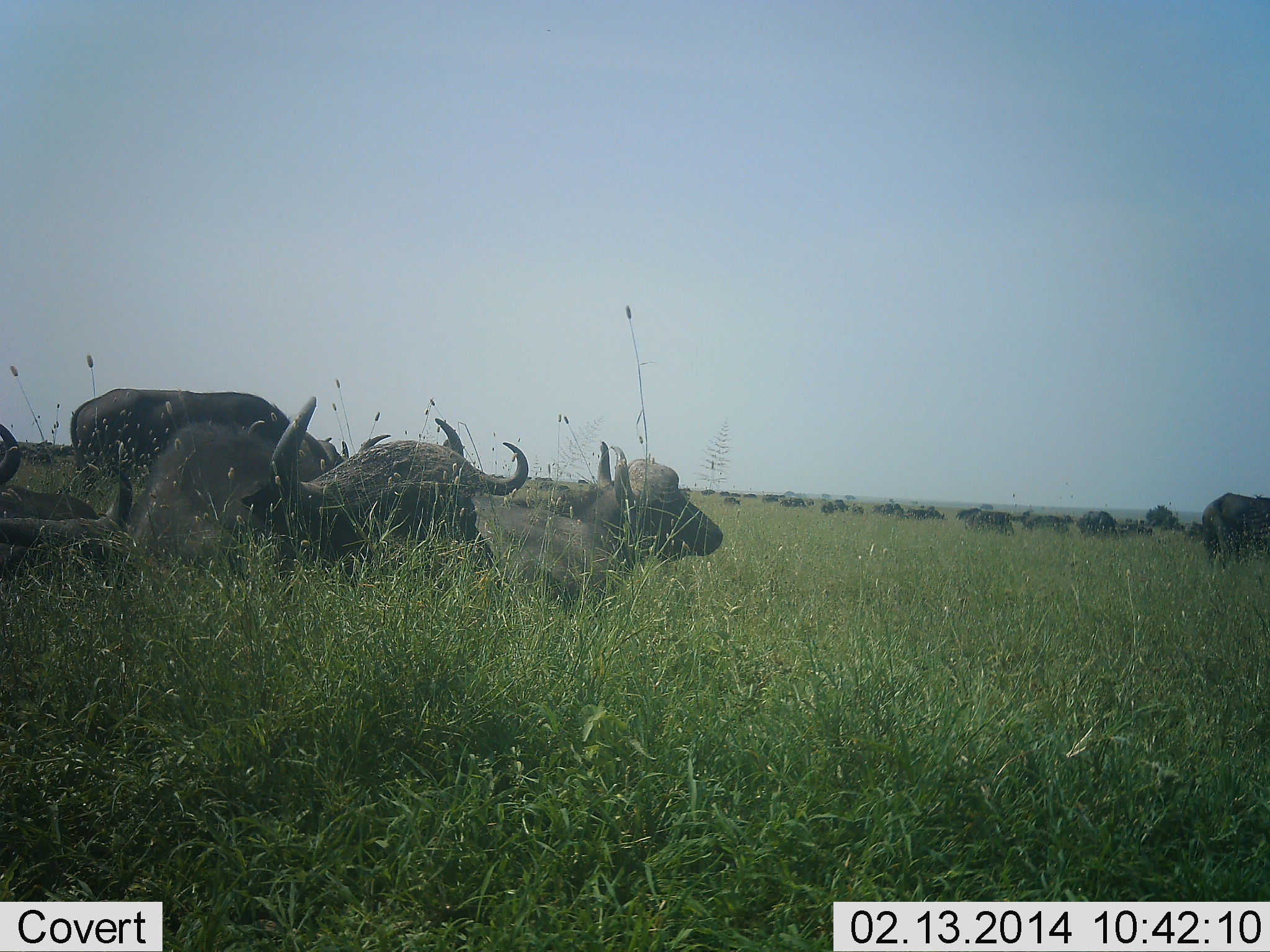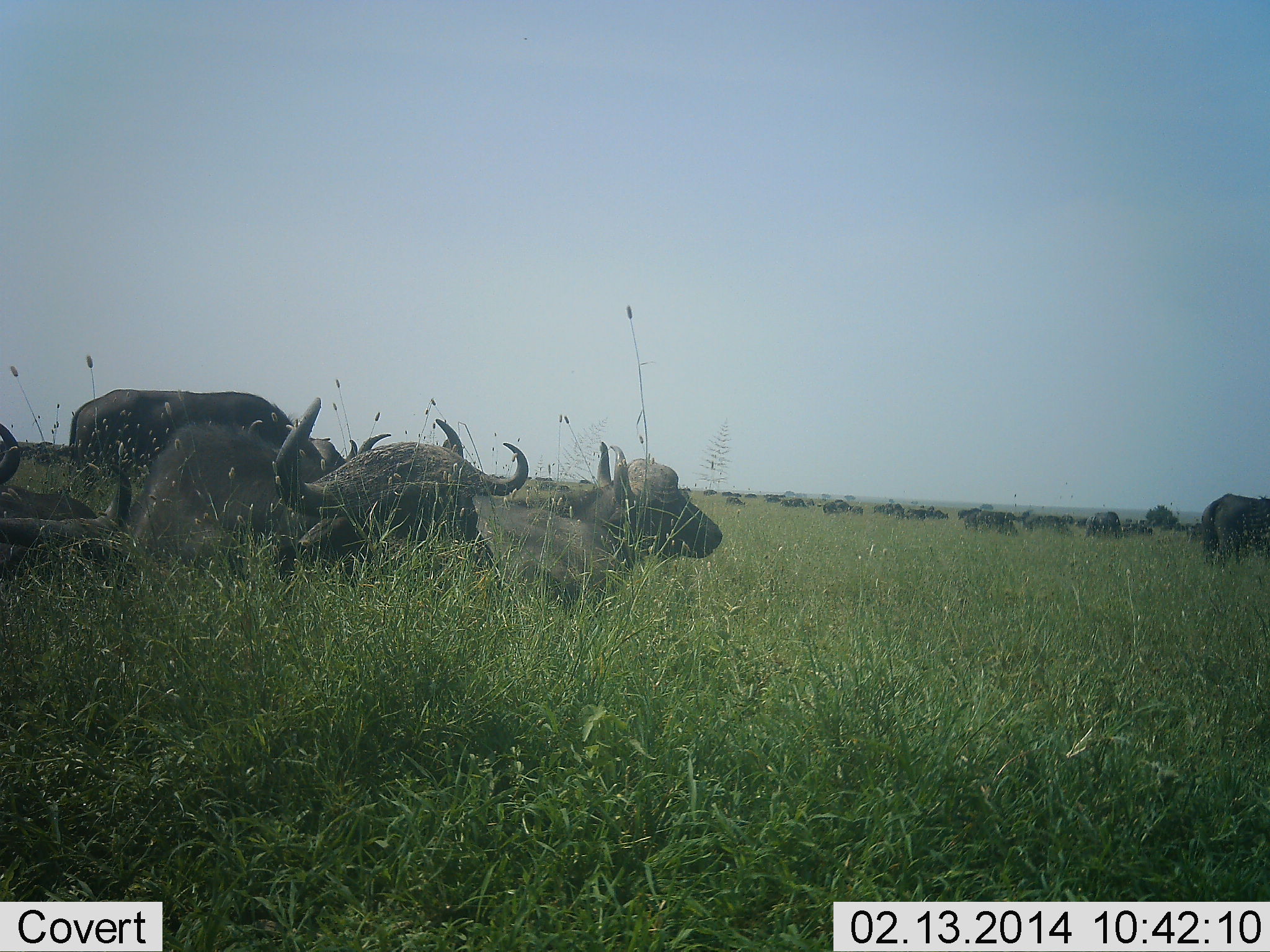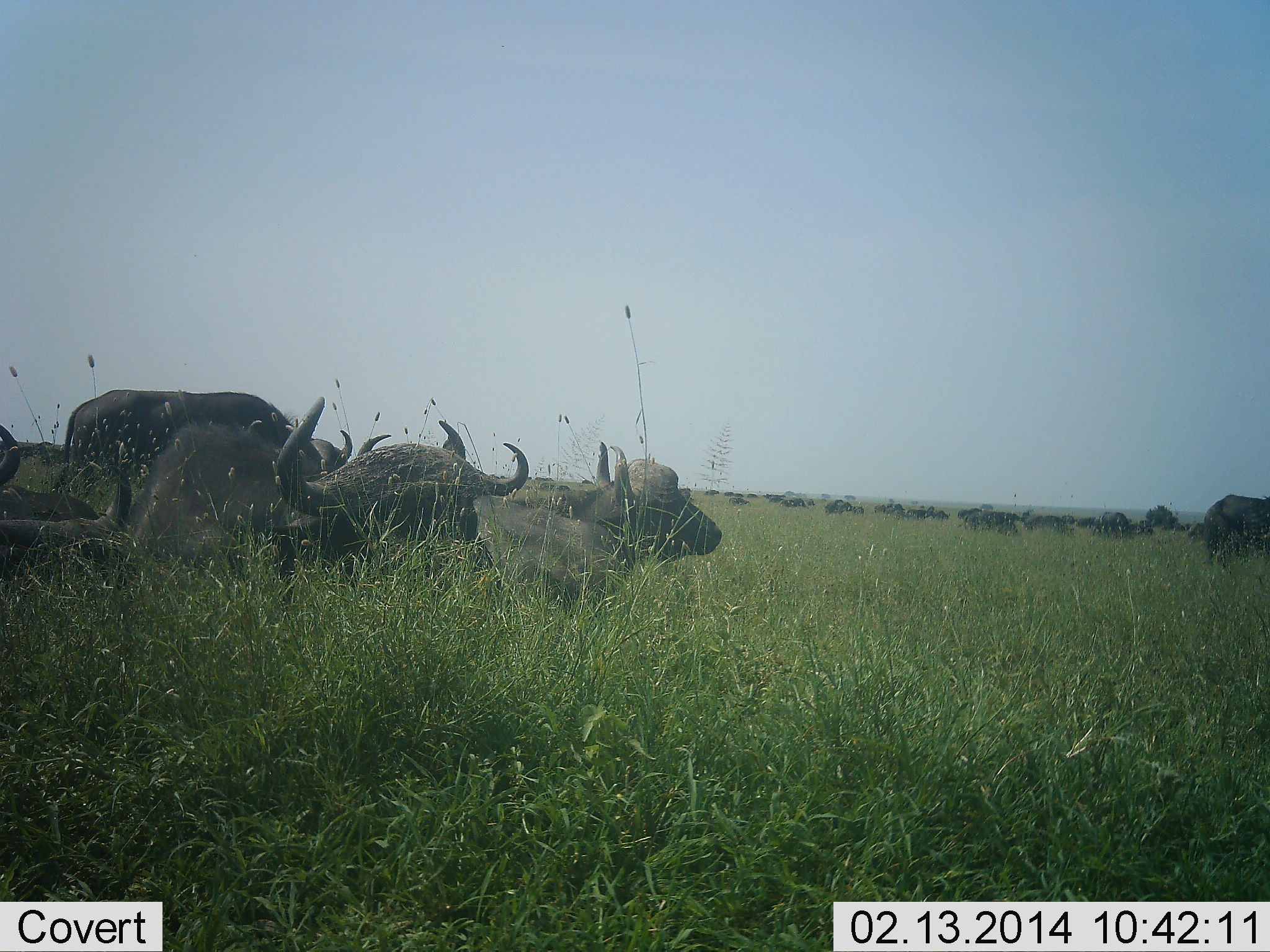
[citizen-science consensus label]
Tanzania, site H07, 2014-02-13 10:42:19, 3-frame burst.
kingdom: Animalia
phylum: Chordata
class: Mammalia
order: Artiodactyla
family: Bovidae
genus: Syncerus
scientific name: Syncerus caffer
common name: cape buffalo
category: buffalo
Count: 11-50.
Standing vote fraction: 65%.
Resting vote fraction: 77%.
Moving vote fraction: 26%.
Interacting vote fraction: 6%.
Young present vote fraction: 0%.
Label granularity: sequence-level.